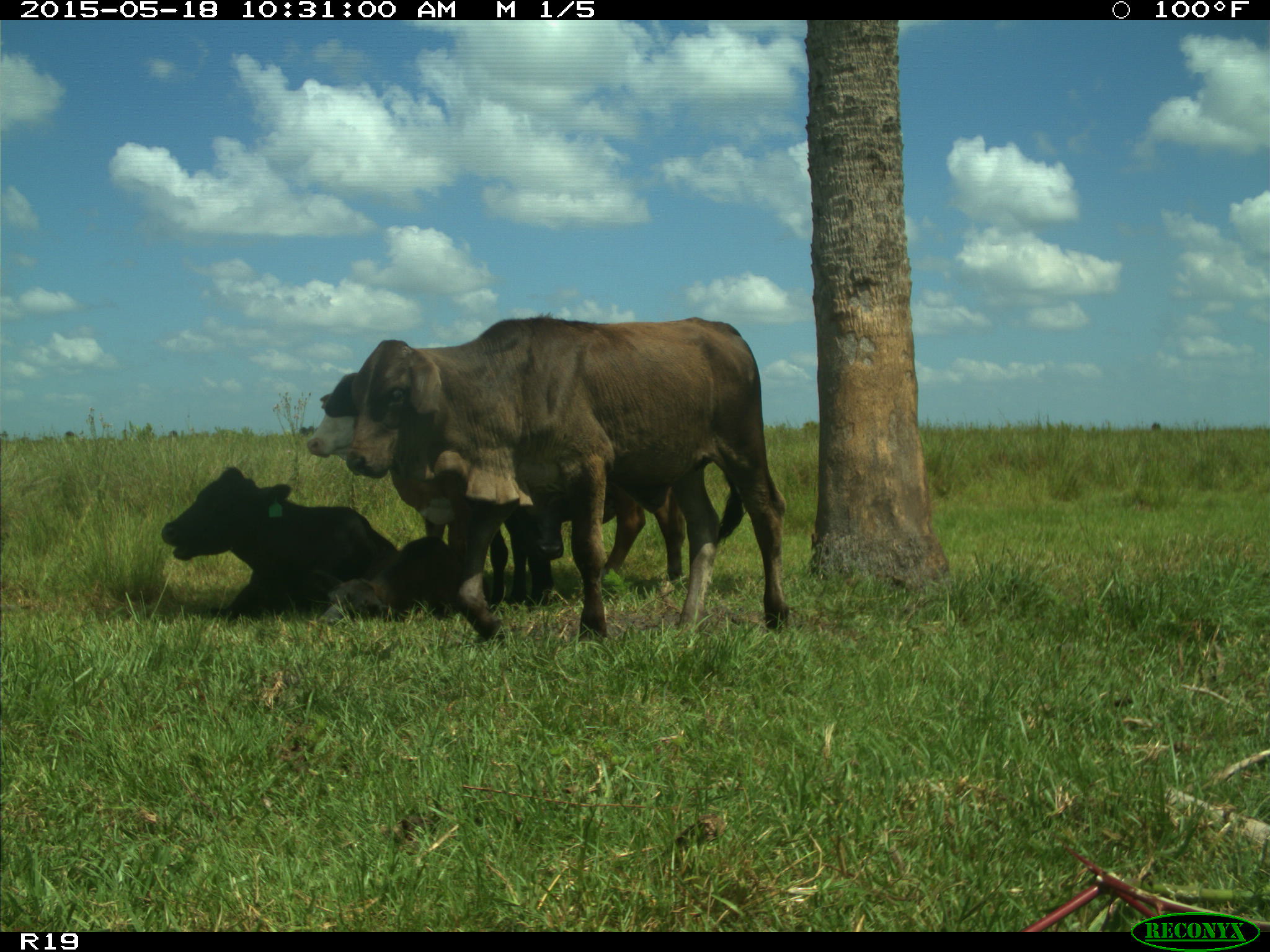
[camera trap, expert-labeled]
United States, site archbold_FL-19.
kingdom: Animalia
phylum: Chordata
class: Mammalia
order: Artiodactyla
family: Bovidae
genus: Bos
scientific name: Bos taurus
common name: domestic cow